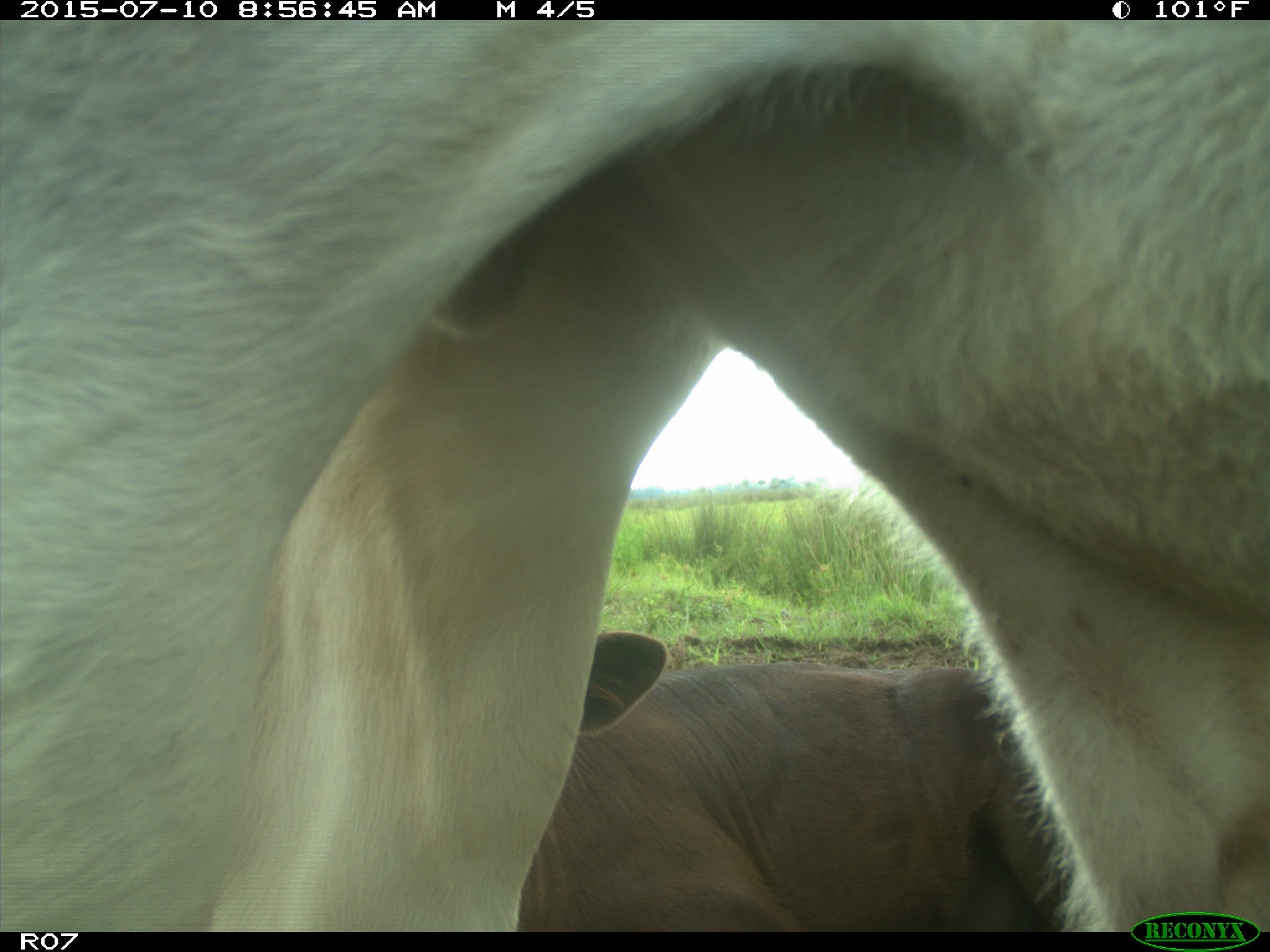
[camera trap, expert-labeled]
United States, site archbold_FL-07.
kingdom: Animalia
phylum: Chordata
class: Mammalia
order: Artiodactyla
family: Bovidae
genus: Bos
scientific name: Bos taurus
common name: domestic cow